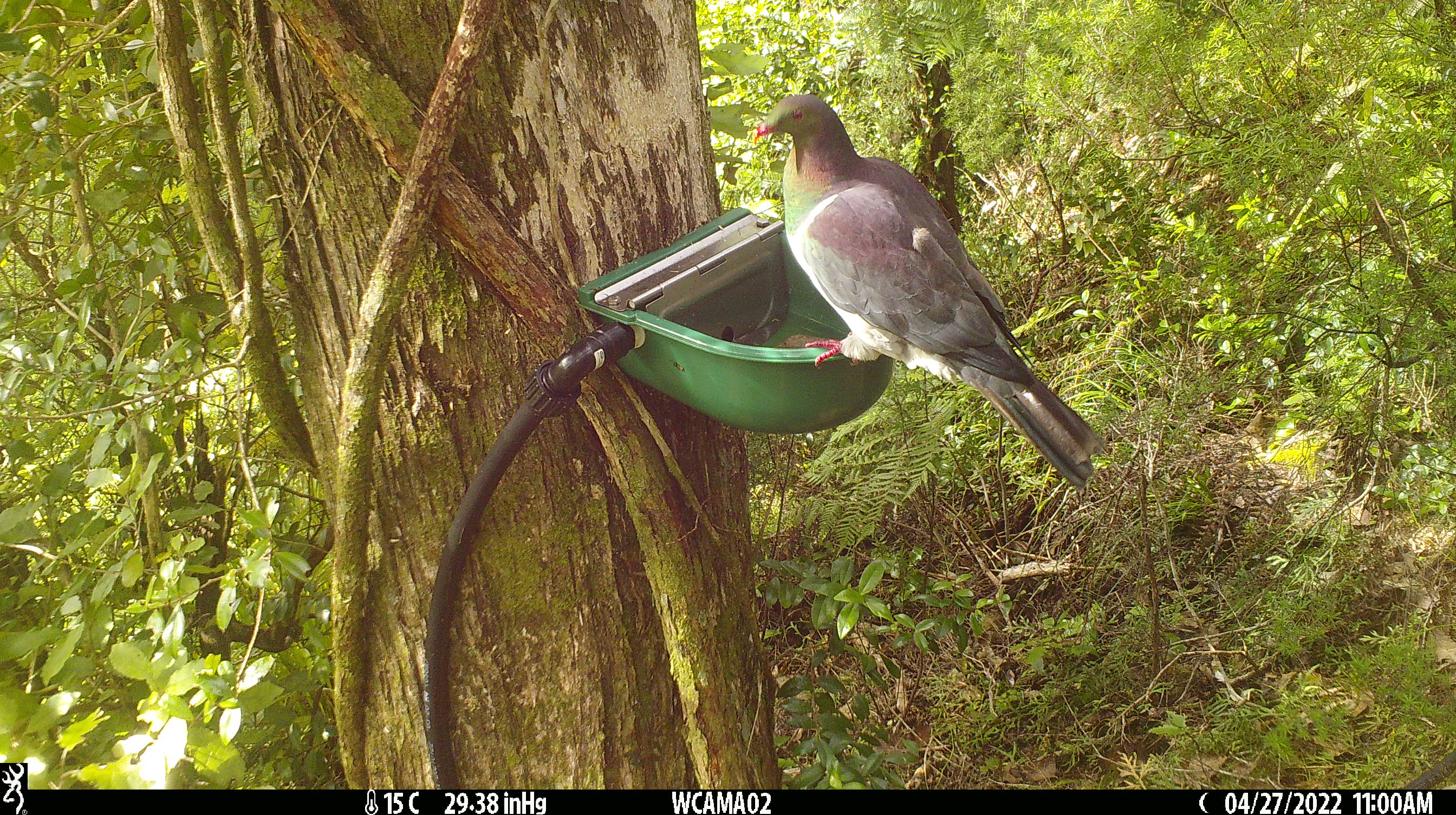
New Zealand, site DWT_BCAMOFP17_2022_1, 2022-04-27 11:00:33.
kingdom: Animalia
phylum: Chordata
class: Aves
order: Columbiformes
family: Columbidae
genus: Hemiphaga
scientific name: Hemiphaga novaeseelandiae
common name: new zealand pigeon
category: kereru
Kereru (new zealand pigeon) (Hemiphaga novaeseelandiae).